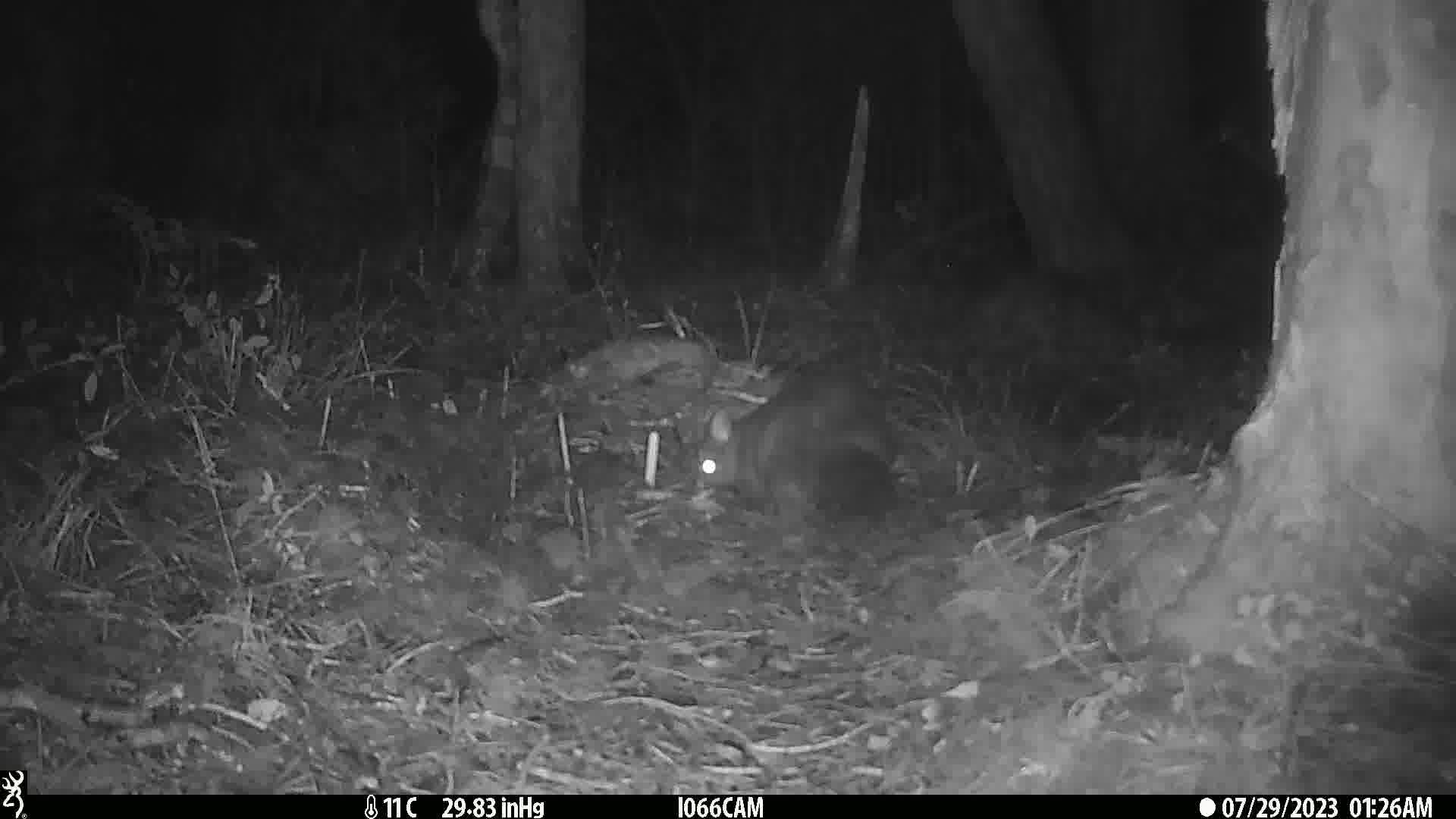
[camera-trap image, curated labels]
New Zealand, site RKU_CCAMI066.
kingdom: Animalia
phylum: Chordata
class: Mammalia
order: Diprotodontia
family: Phalangeridae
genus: Trichosurus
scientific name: Trichosurus vulpecula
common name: common brushtail possum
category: possum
Possum (common brushtail possum) (Trichosurus vulpecula).